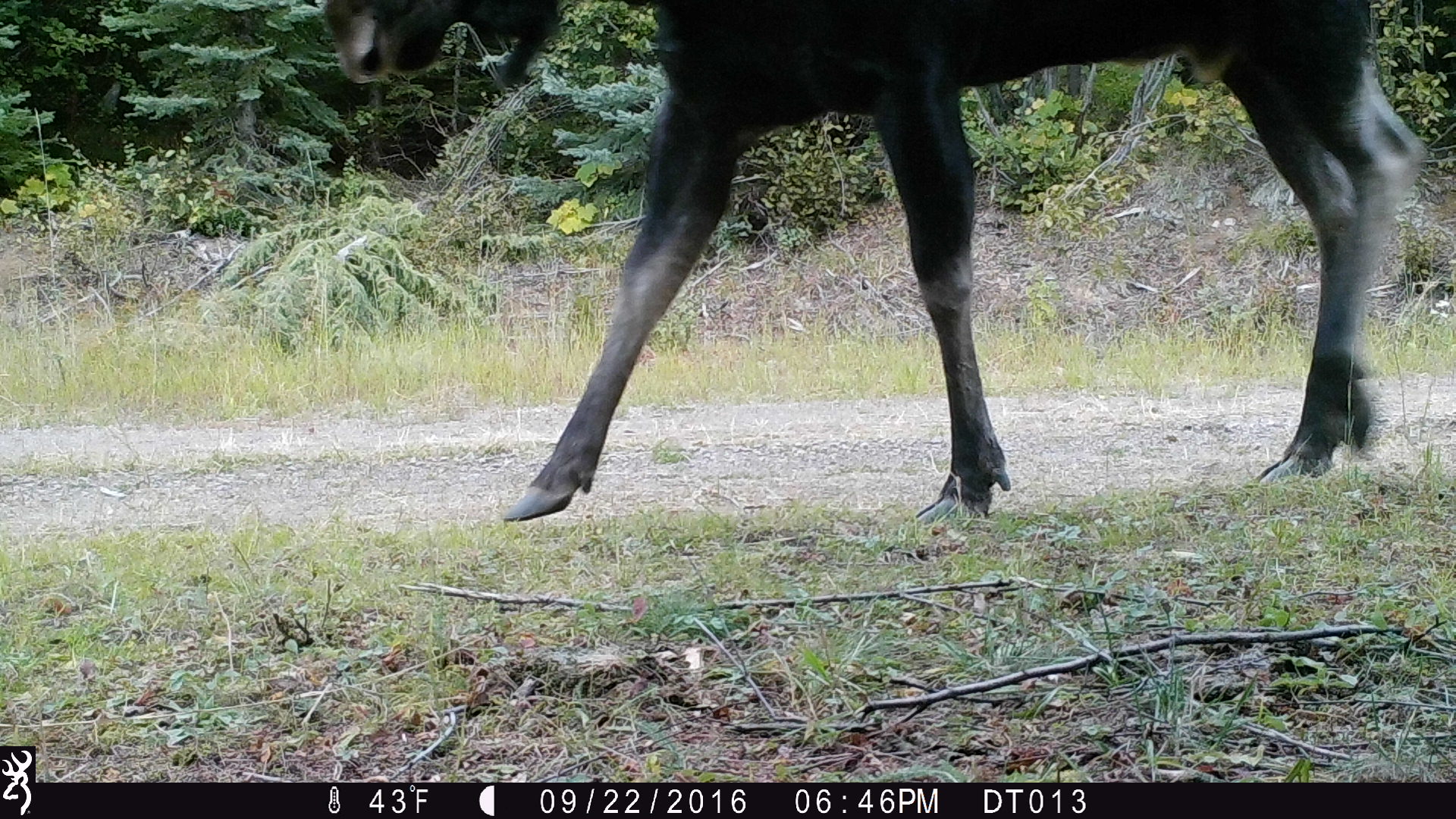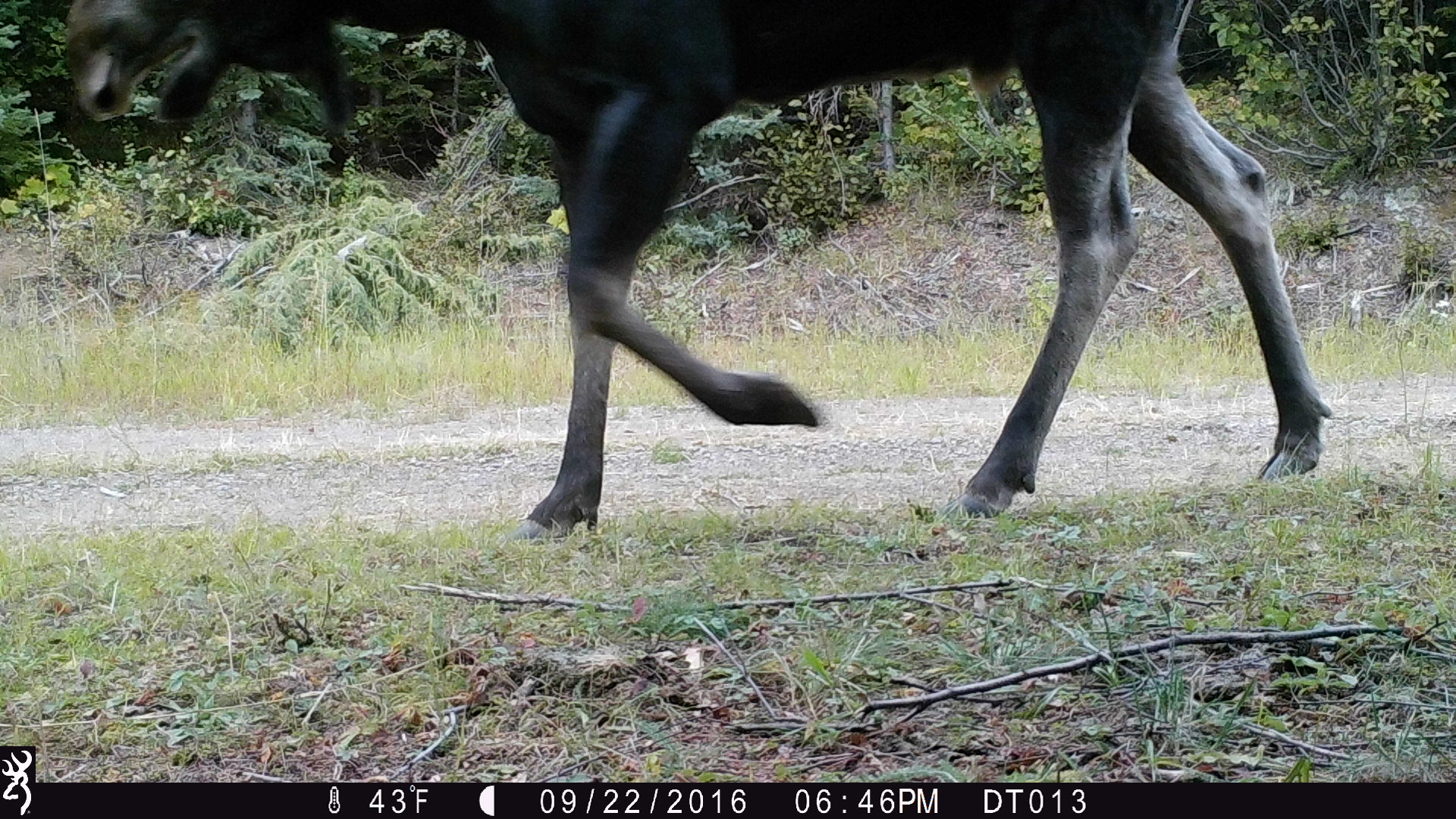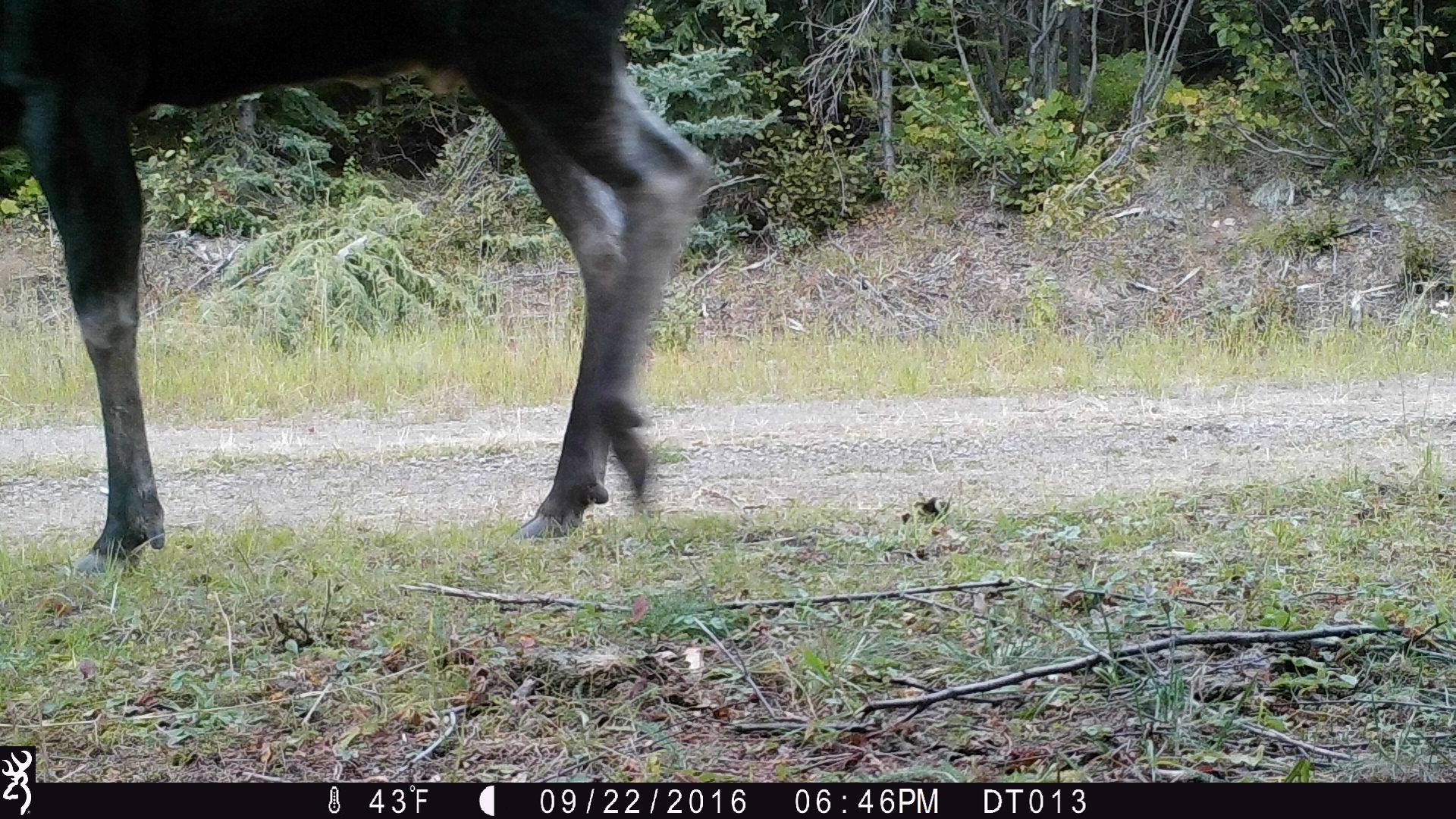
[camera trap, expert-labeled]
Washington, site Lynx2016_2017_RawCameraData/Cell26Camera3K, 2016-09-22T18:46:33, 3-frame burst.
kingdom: Animalia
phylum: Chordata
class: Mammalia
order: Artiodactyla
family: Cervidae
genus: Alces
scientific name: Alces alces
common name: moose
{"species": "Alces alces (moose)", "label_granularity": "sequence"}